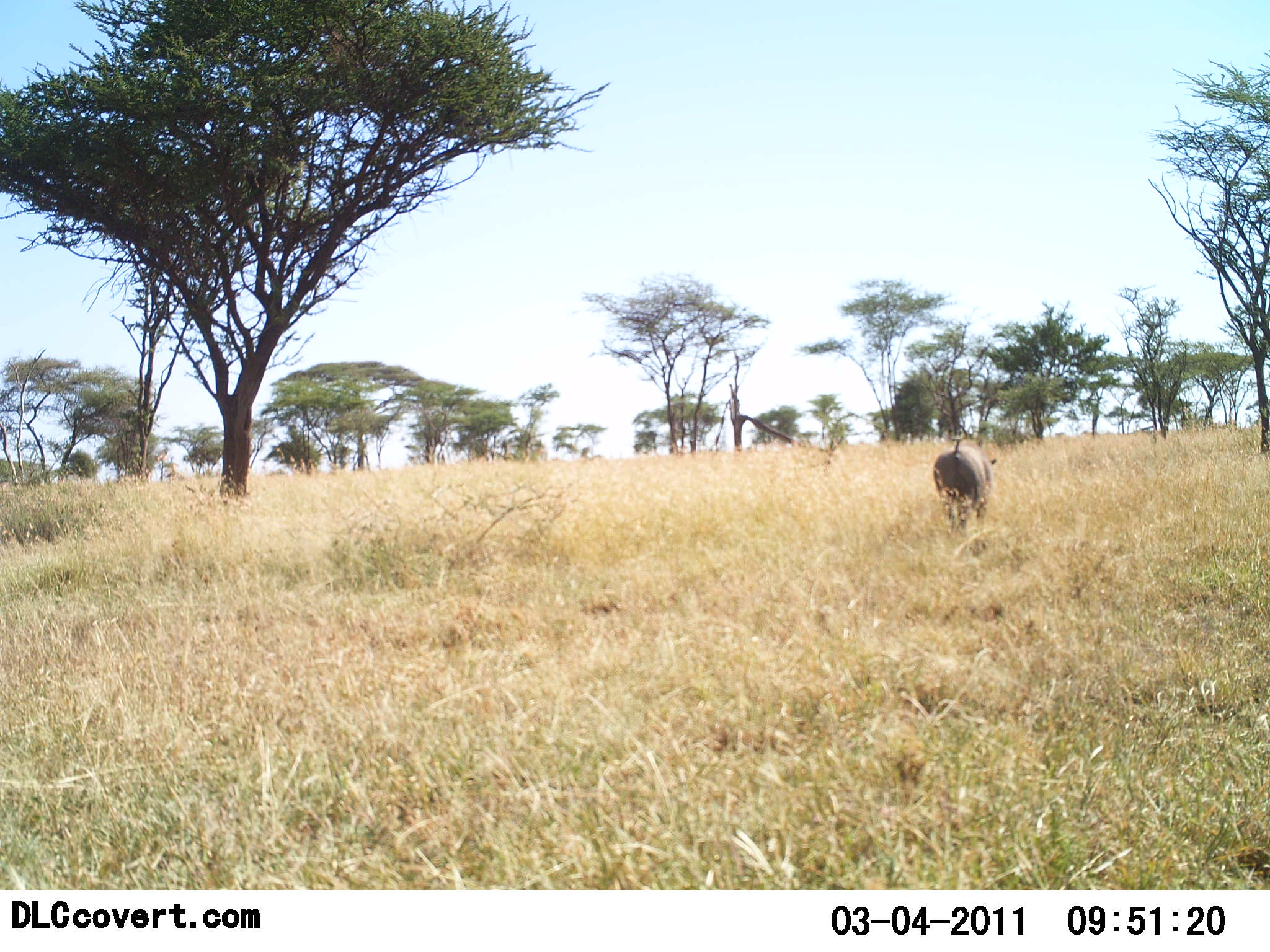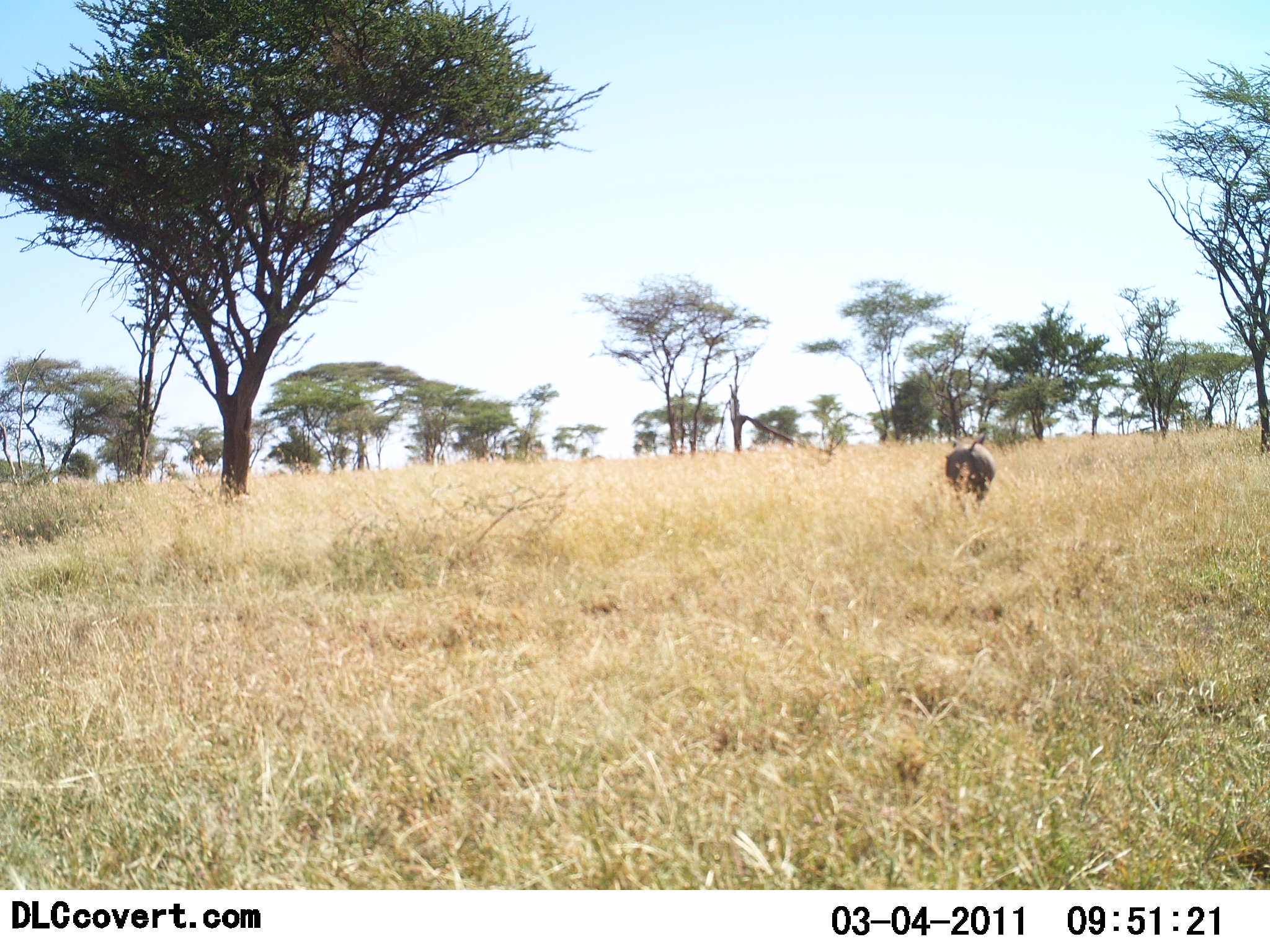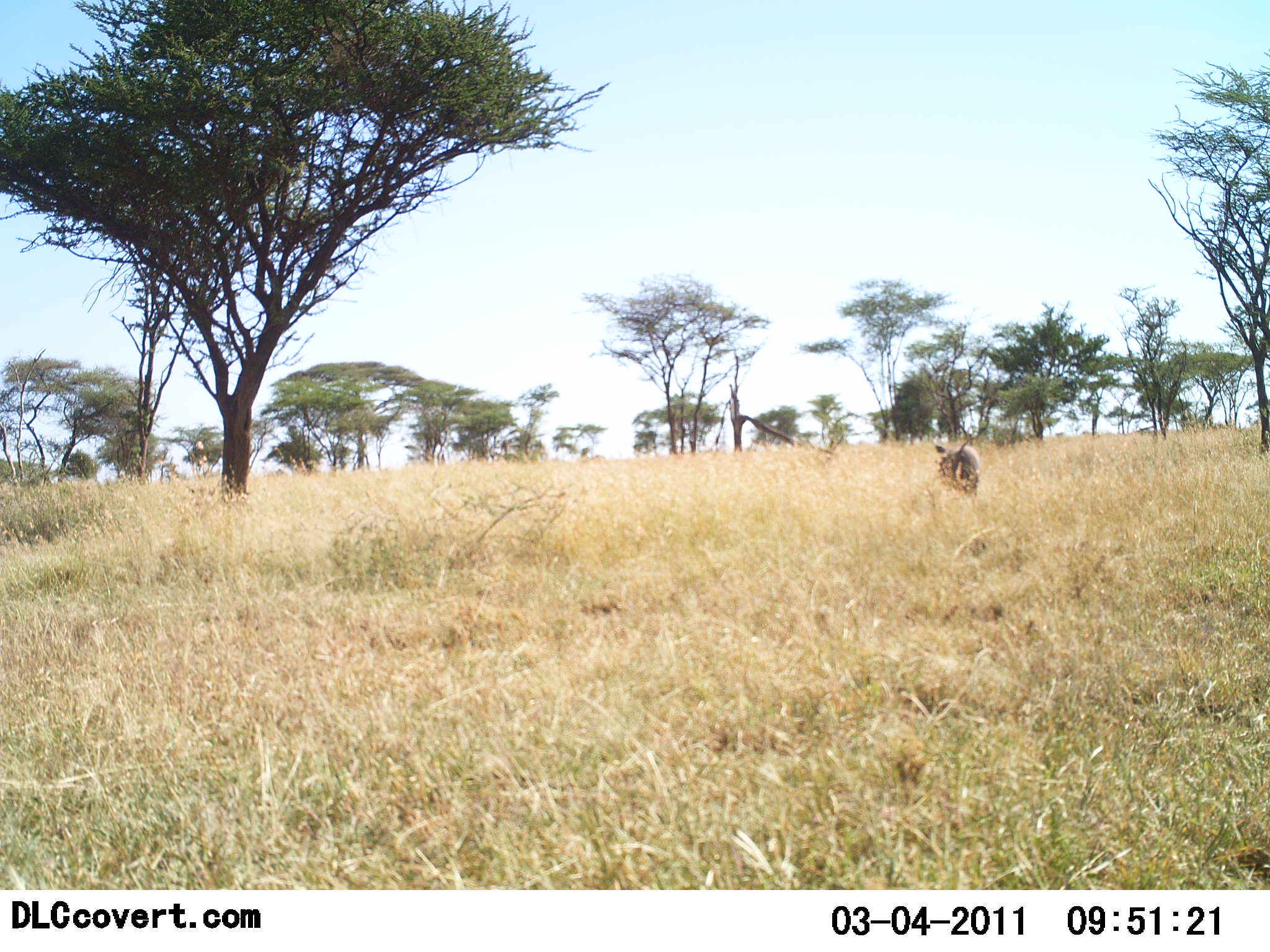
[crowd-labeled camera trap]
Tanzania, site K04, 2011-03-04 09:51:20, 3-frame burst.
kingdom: Animalia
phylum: Chordata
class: Mammalia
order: Artiodactyla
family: Suidae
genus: Phacochoerus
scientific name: Phacochoerus africanus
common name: warthog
Warthog (Phacochoerus africanus), count 1. Behavior (volunteer vote fractions): standing 0%, resting 0%, moving 100%, interacting 0%. Young present (vote fraction): 0%. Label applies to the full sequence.